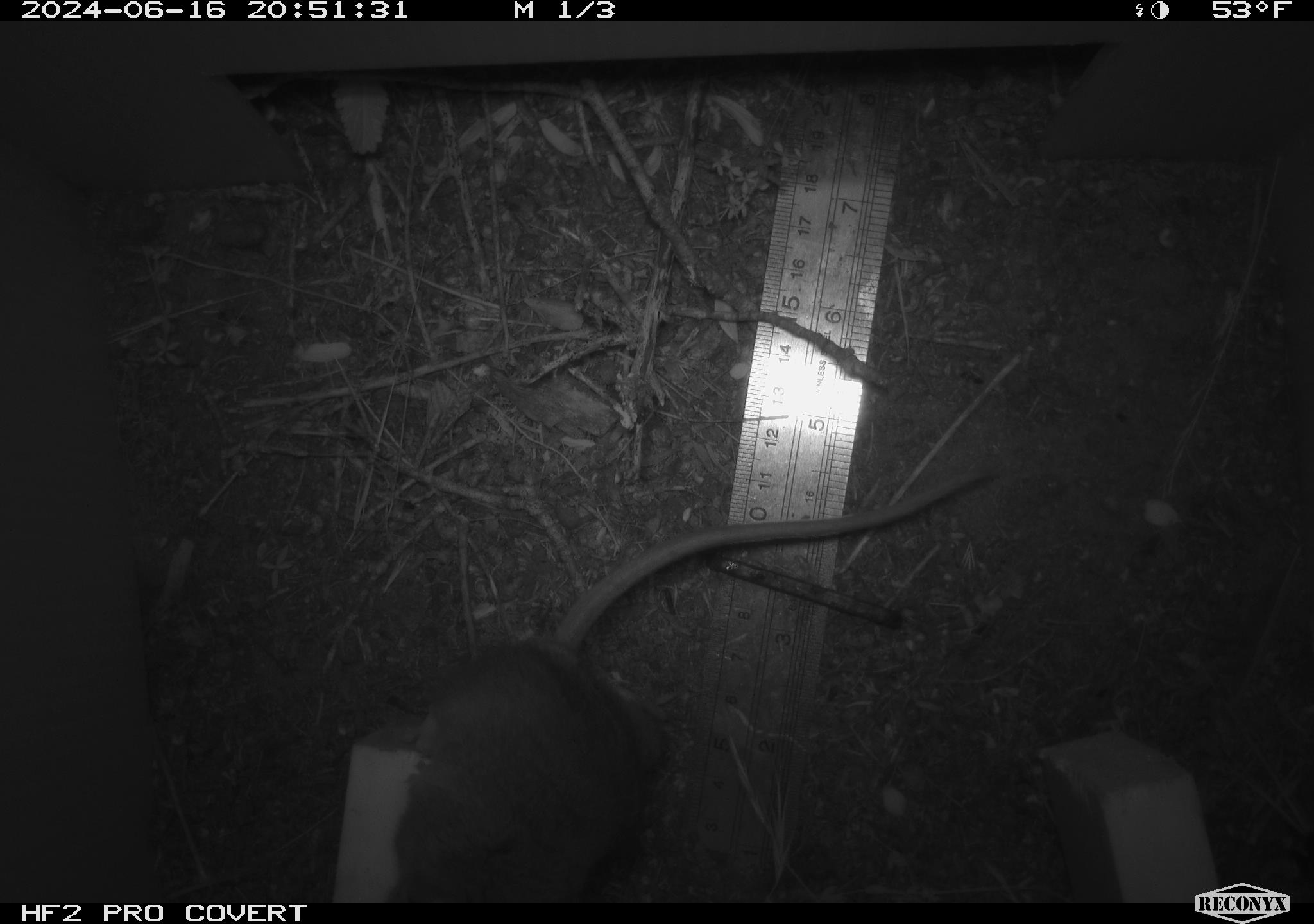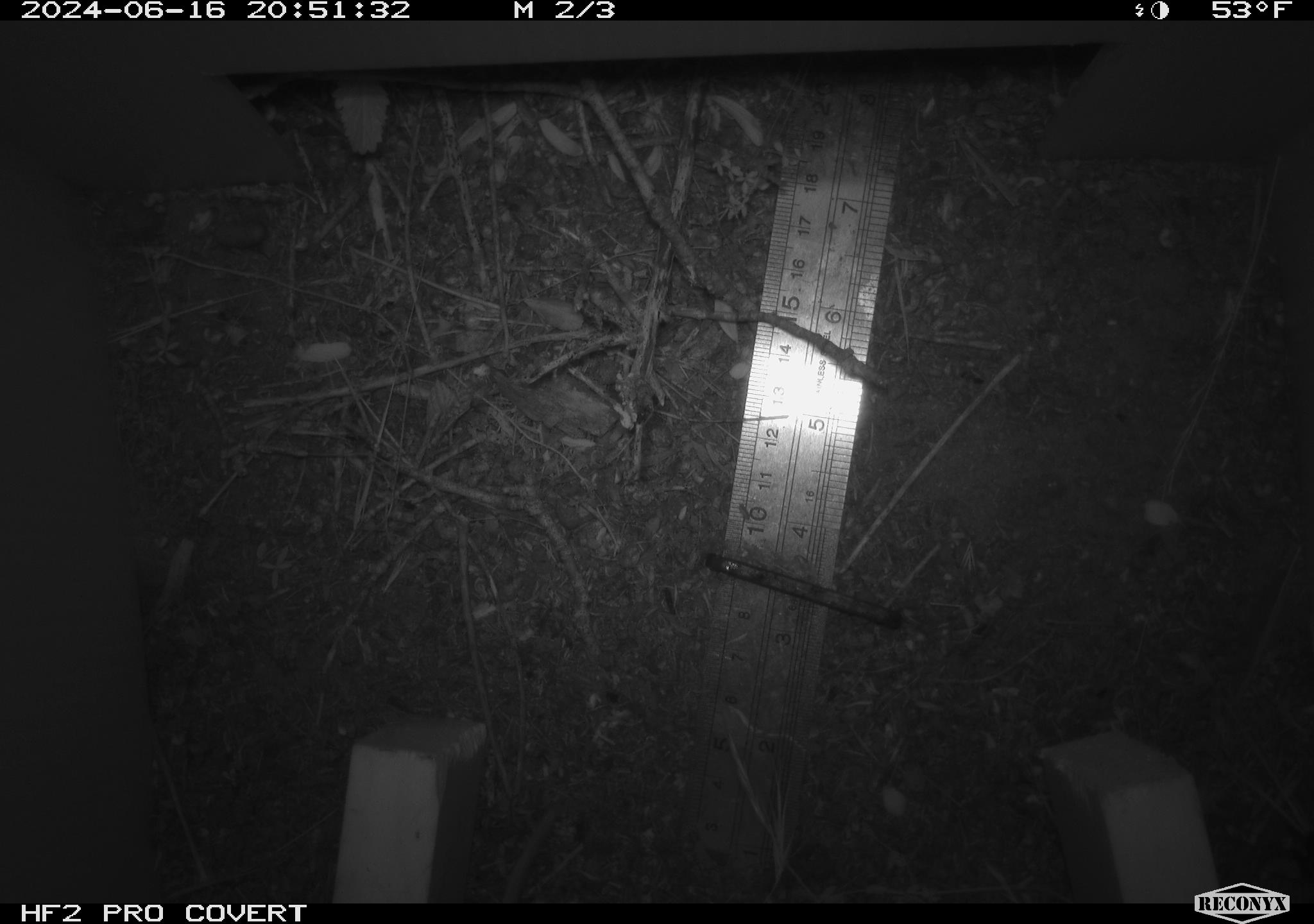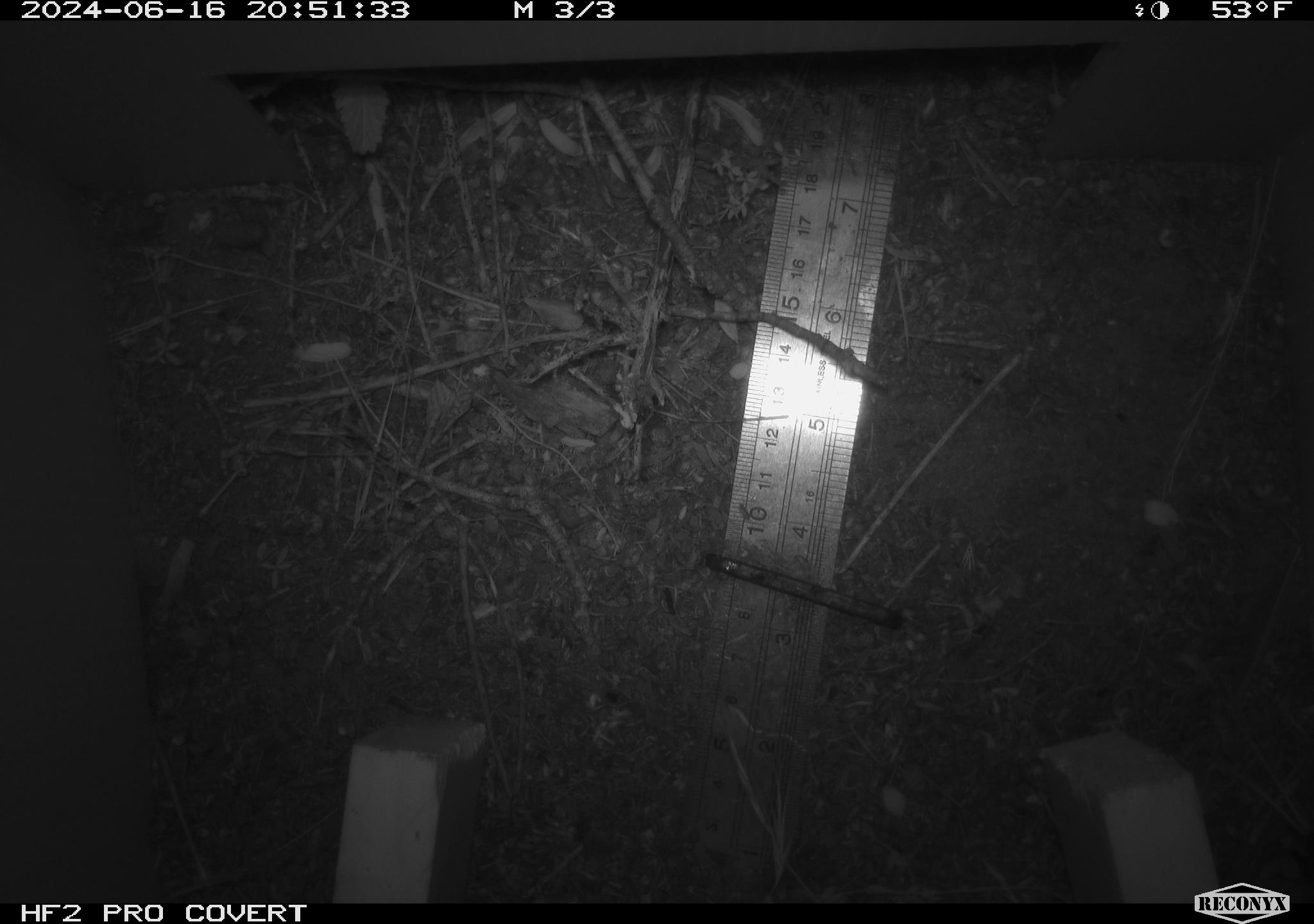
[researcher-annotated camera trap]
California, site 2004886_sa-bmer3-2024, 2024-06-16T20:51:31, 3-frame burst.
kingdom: Animalia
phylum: Chordata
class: Mammalia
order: Rodentia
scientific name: Rodentia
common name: mouse species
Mouse species (Rodentia).